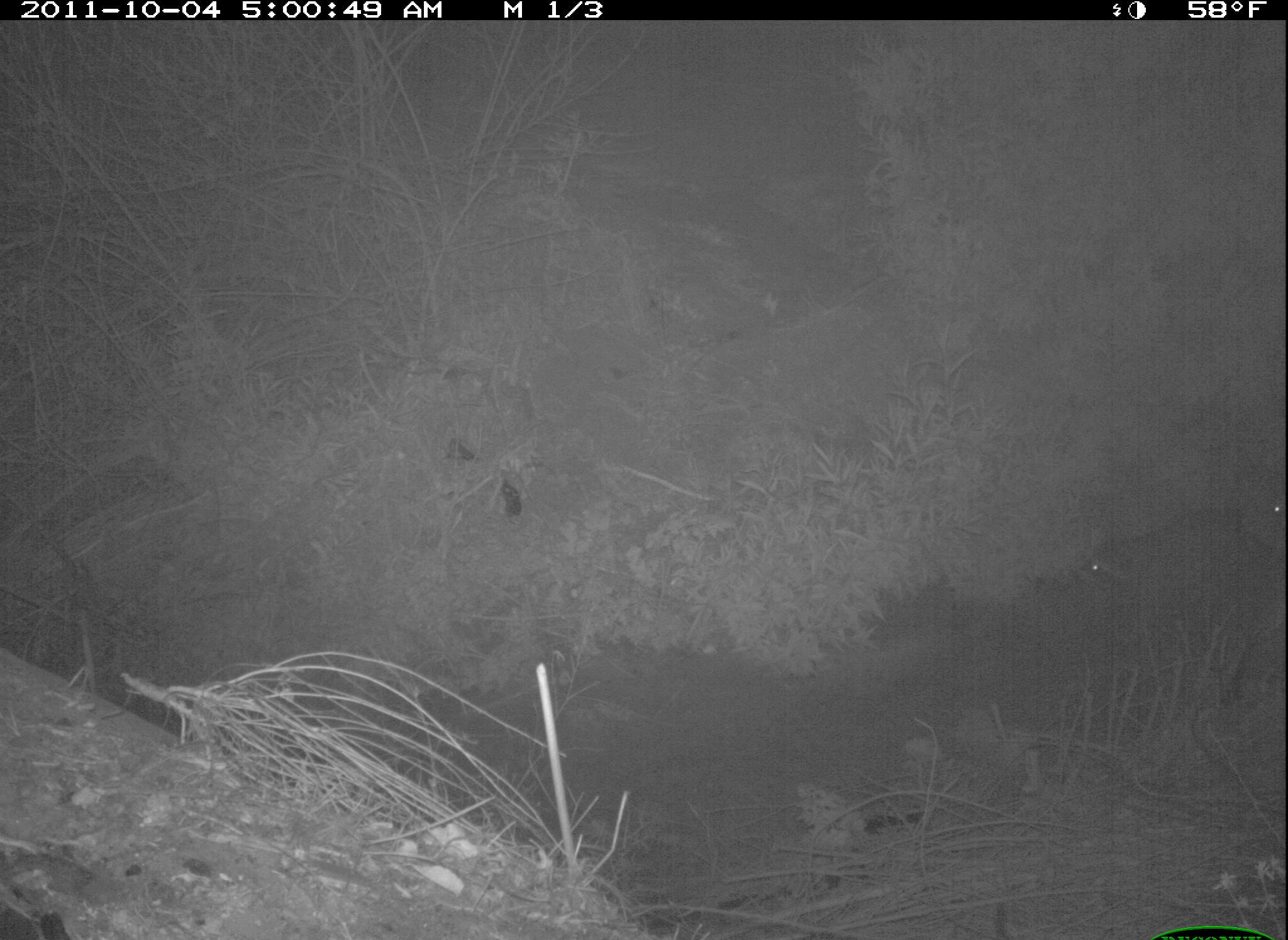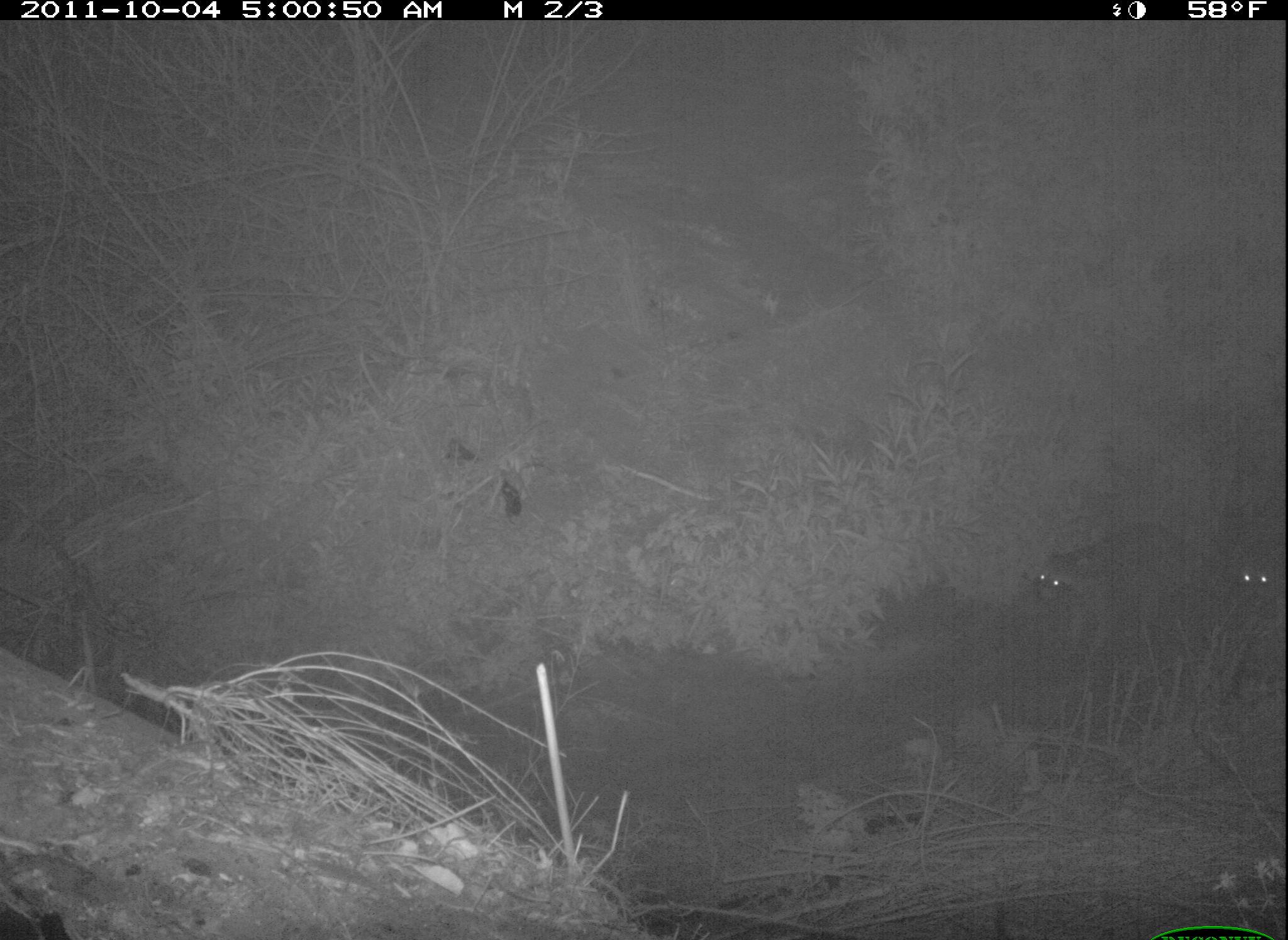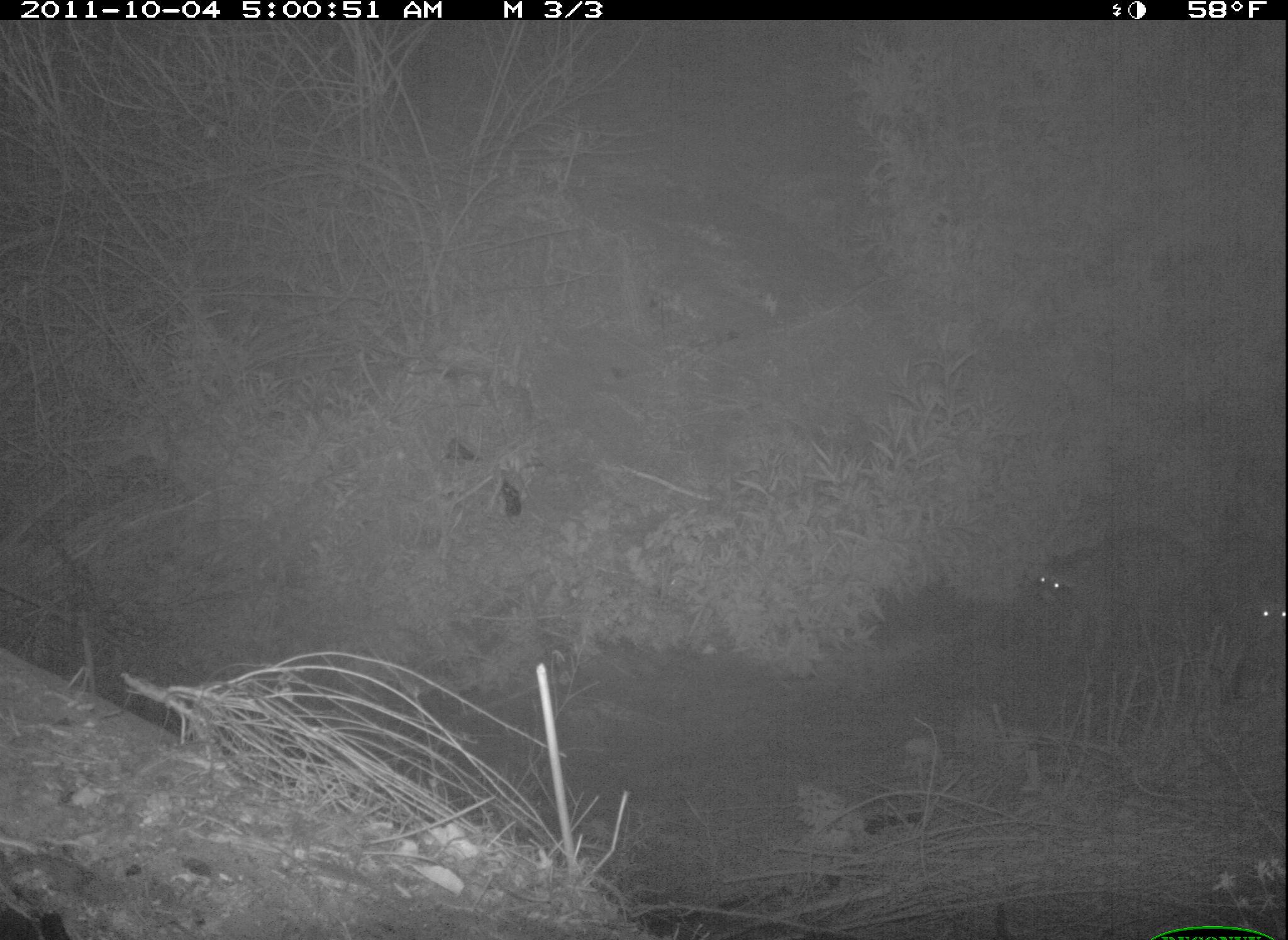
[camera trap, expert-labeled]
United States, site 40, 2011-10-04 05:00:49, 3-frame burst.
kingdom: Animalia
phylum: Chordata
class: Mammalia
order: Carnivora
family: Procyonidae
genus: Procyon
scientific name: Procyon lotor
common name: raccoon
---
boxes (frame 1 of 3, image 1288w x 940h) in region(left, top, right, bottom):
raccoon: region(1067, 487, 1256, 618)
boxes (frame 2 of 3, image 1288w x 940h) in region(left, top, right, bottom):
raccoon: region(1016, 523, 1198, 644); region(1220, 536, 1286, 638)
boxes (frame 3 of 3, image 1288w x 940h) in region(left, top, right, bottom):
raccoon: region(1021, 525, 1203, 651); region(1240, 556, 1286, 678)